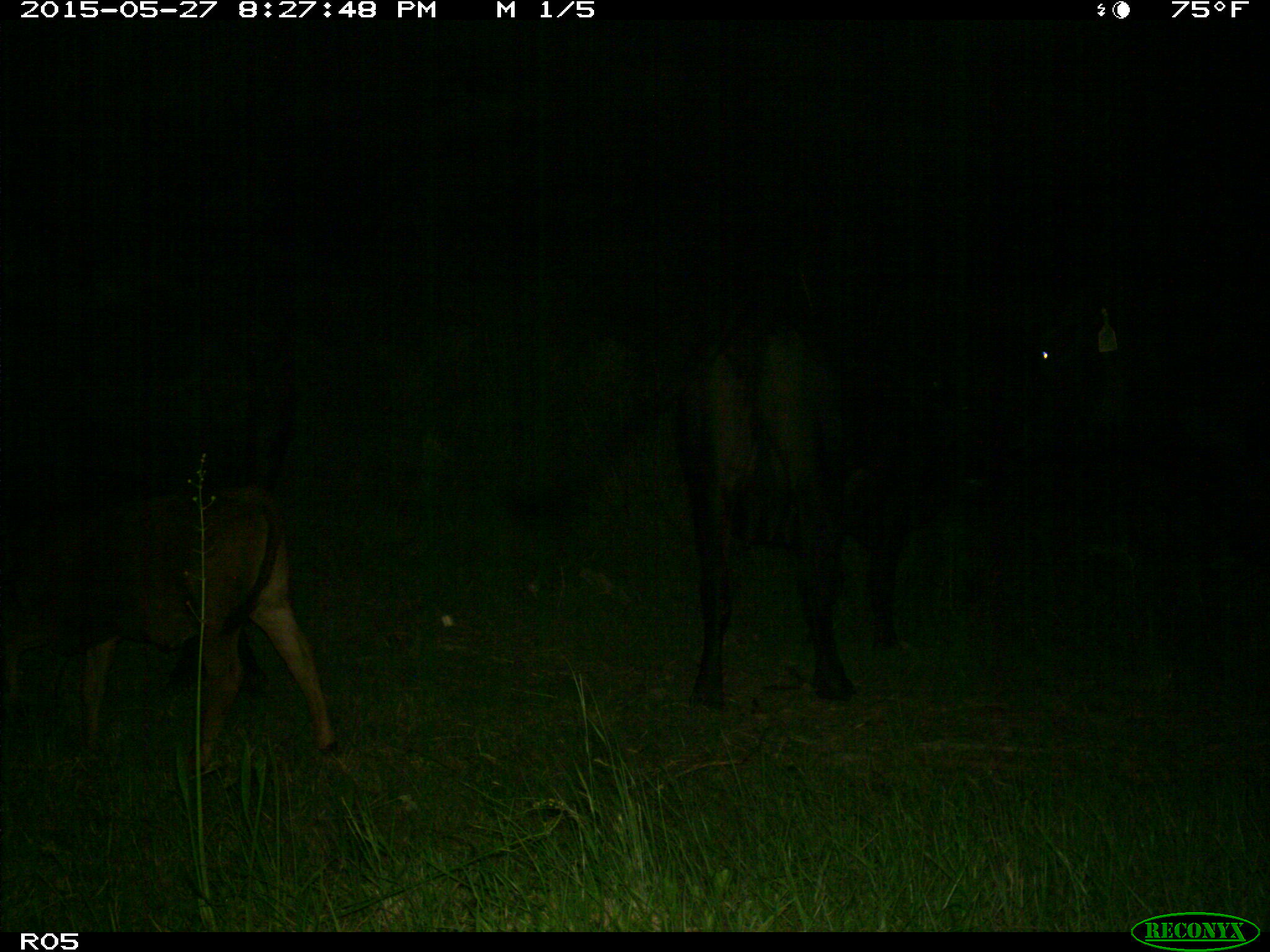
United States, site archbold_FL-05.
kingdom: Animalia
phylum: Chordata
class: Mammalia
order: Artiodactyla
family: Bovidae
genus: Bos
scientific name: Bos taurus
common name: domestic cow